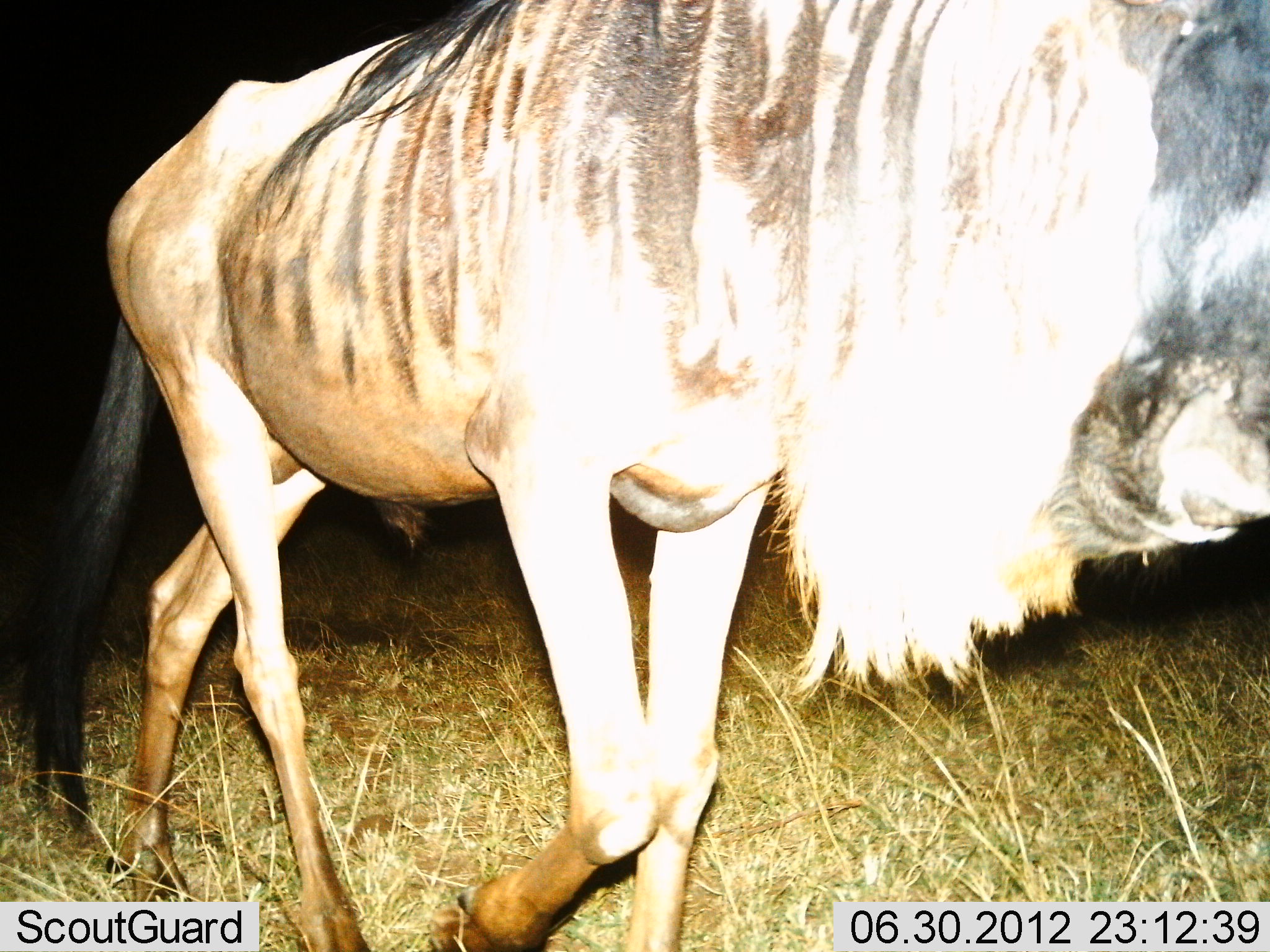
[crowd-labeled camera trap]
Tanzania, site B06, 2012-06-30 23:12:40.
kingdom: Animalia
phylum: Chordata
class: Mammalia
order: Artiodactyla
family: Bovidae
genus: Connochaetes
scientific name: Connochaetes taurinus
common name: blue wildebeest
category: wildebeest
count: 1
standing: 0%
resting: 0%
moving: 100%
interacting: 0%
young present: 0%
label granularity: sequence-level